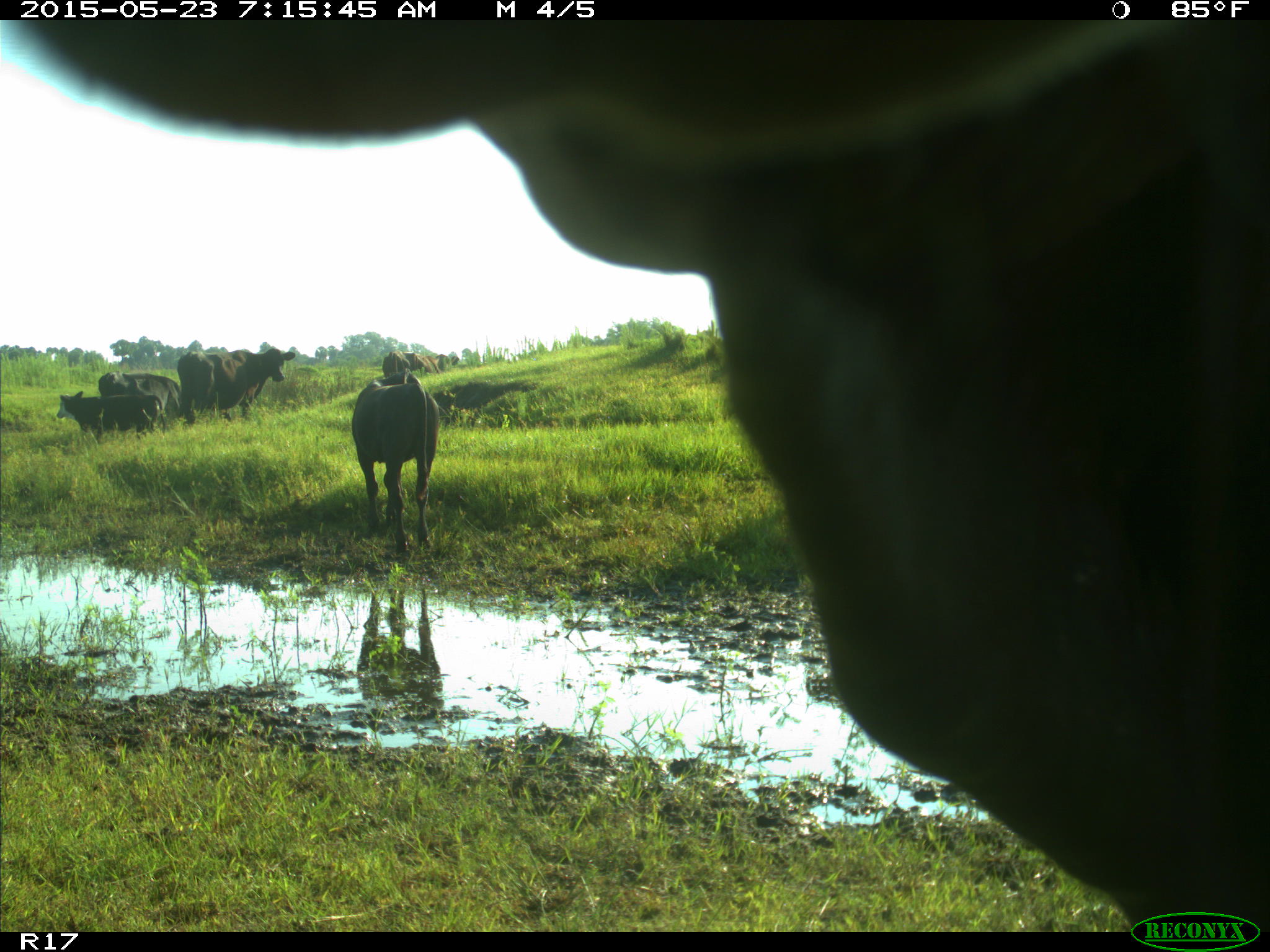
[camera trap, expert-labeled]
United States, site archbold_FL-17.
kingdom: Animalia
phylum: Chordata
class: Mammalia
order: Artiodactyla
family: Bovidae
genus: Bos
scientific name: Bos taurus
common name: domestic cow